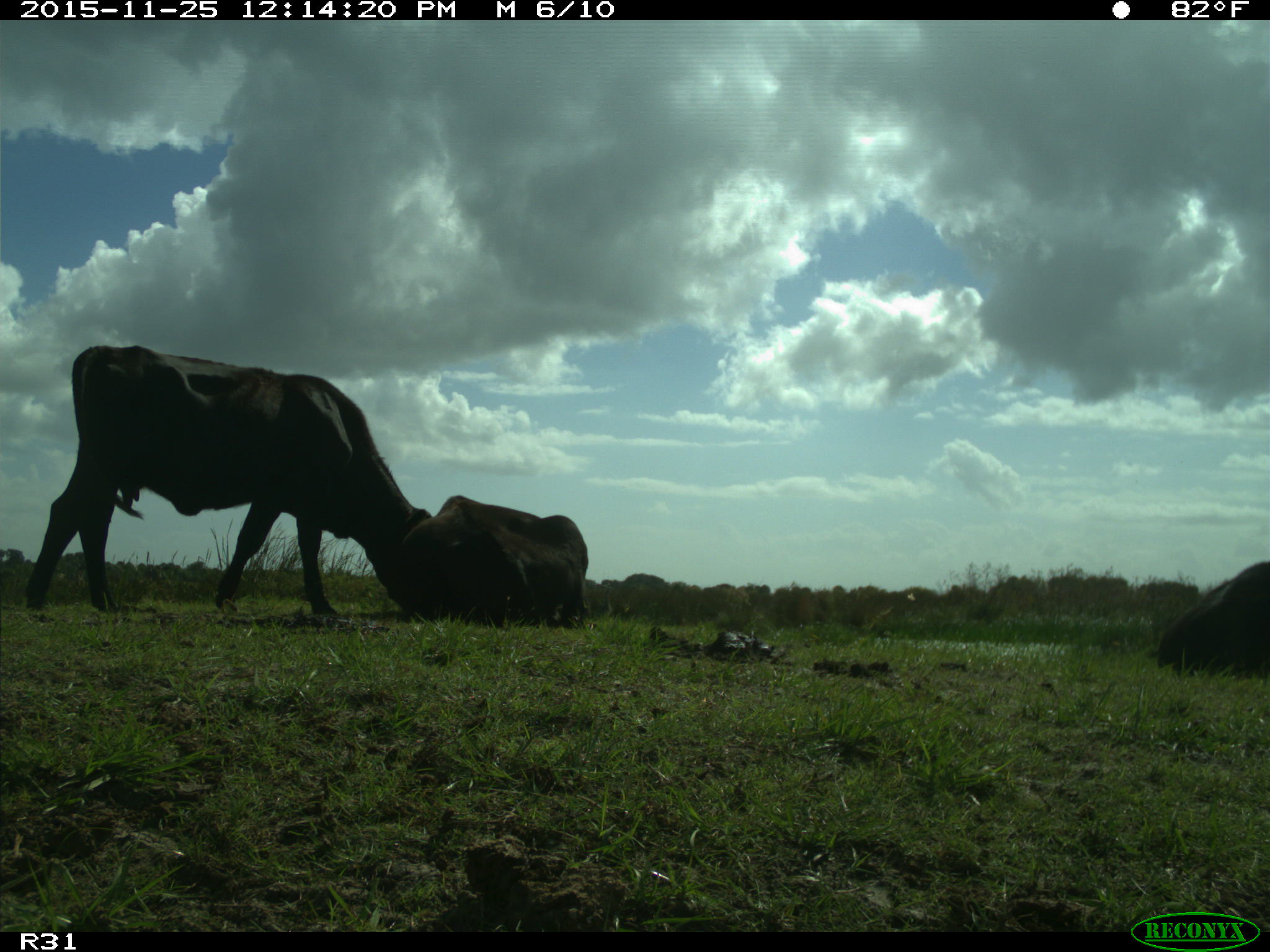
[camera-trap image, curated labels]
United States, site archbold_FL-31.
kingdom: Animalia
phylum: Chordata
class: Mammalia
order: Artiodactyla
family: Bovidae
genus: Bos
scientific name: Bos taurus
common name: domestic cow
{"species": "Bos taurus (domestic cow)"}